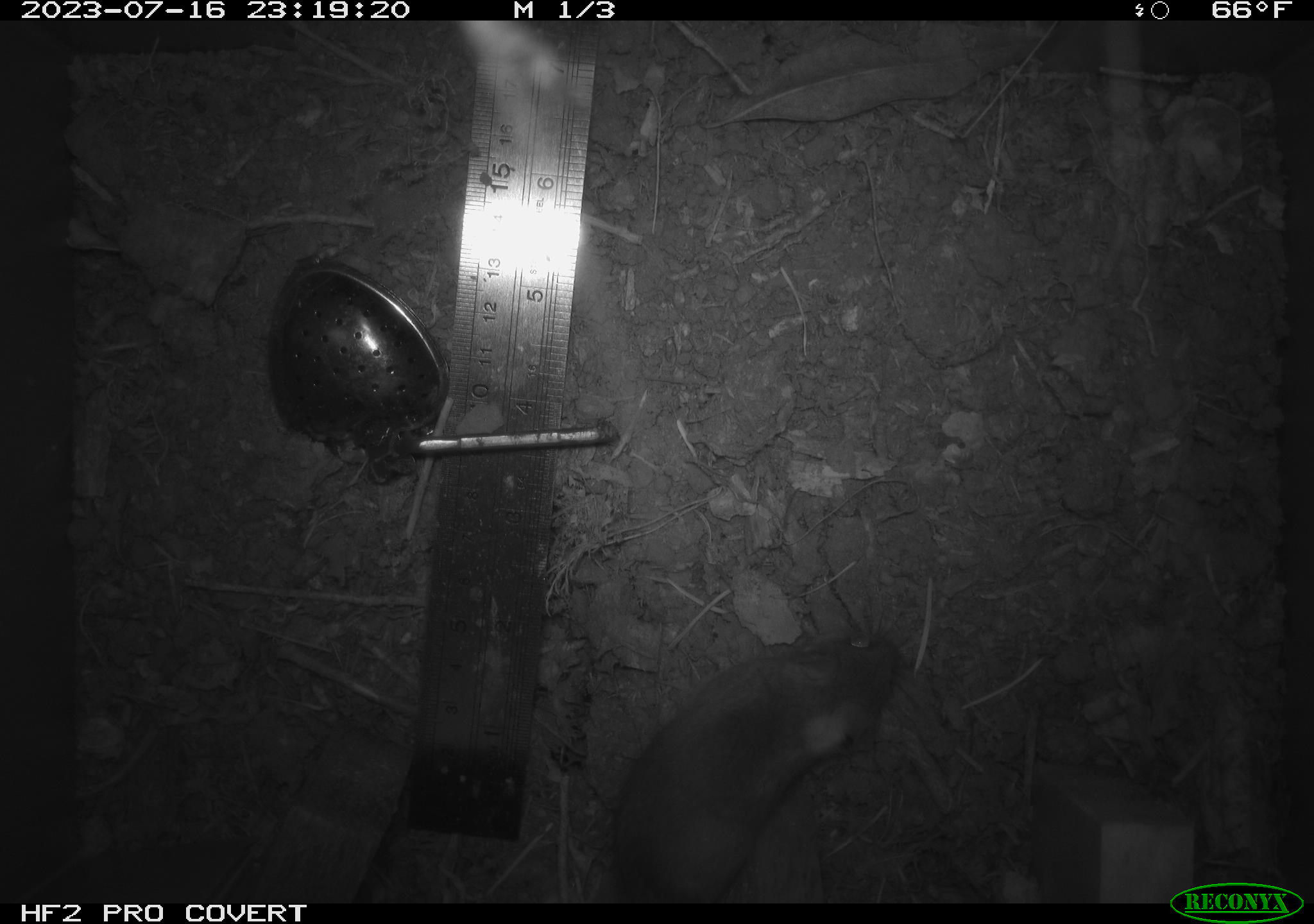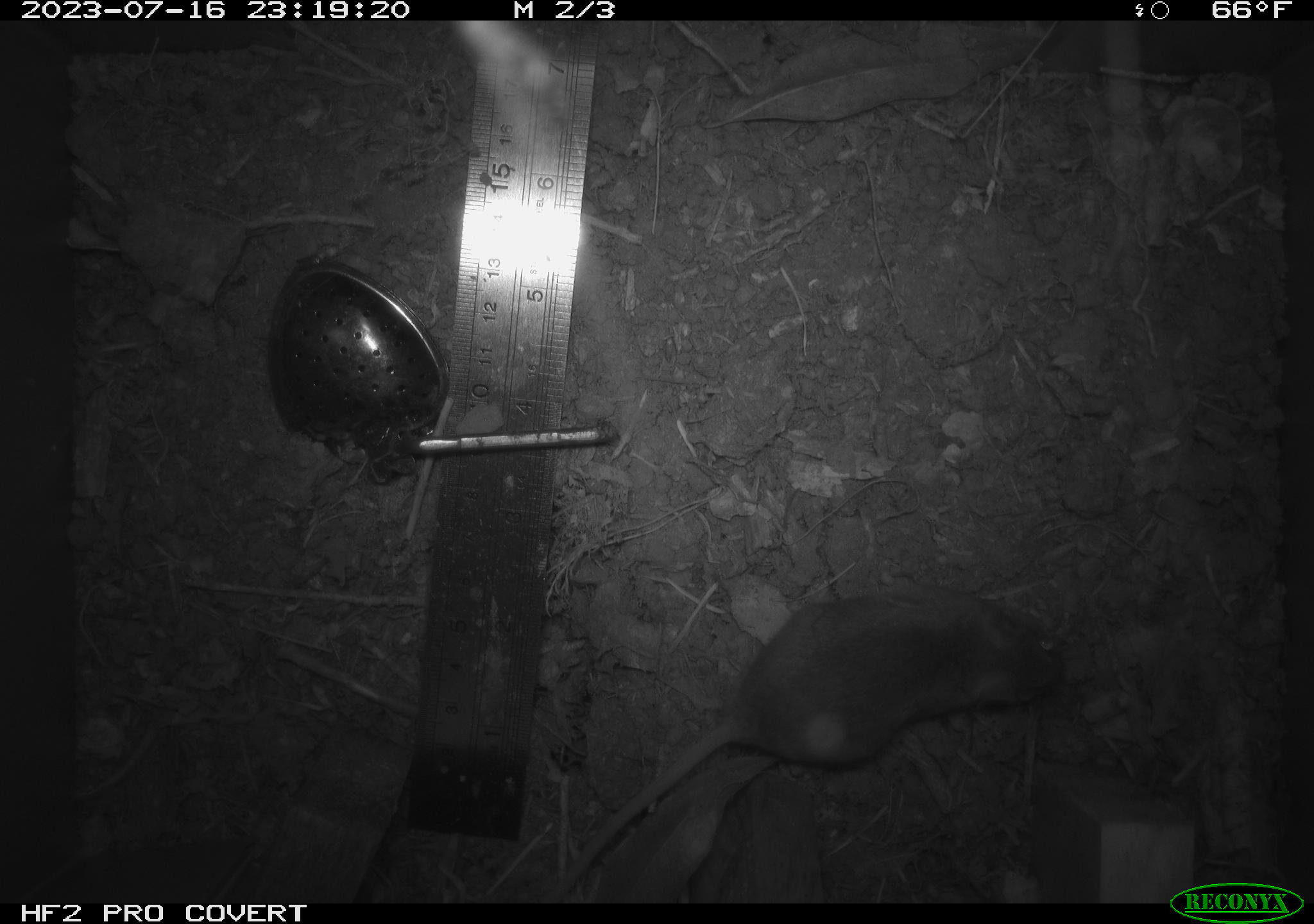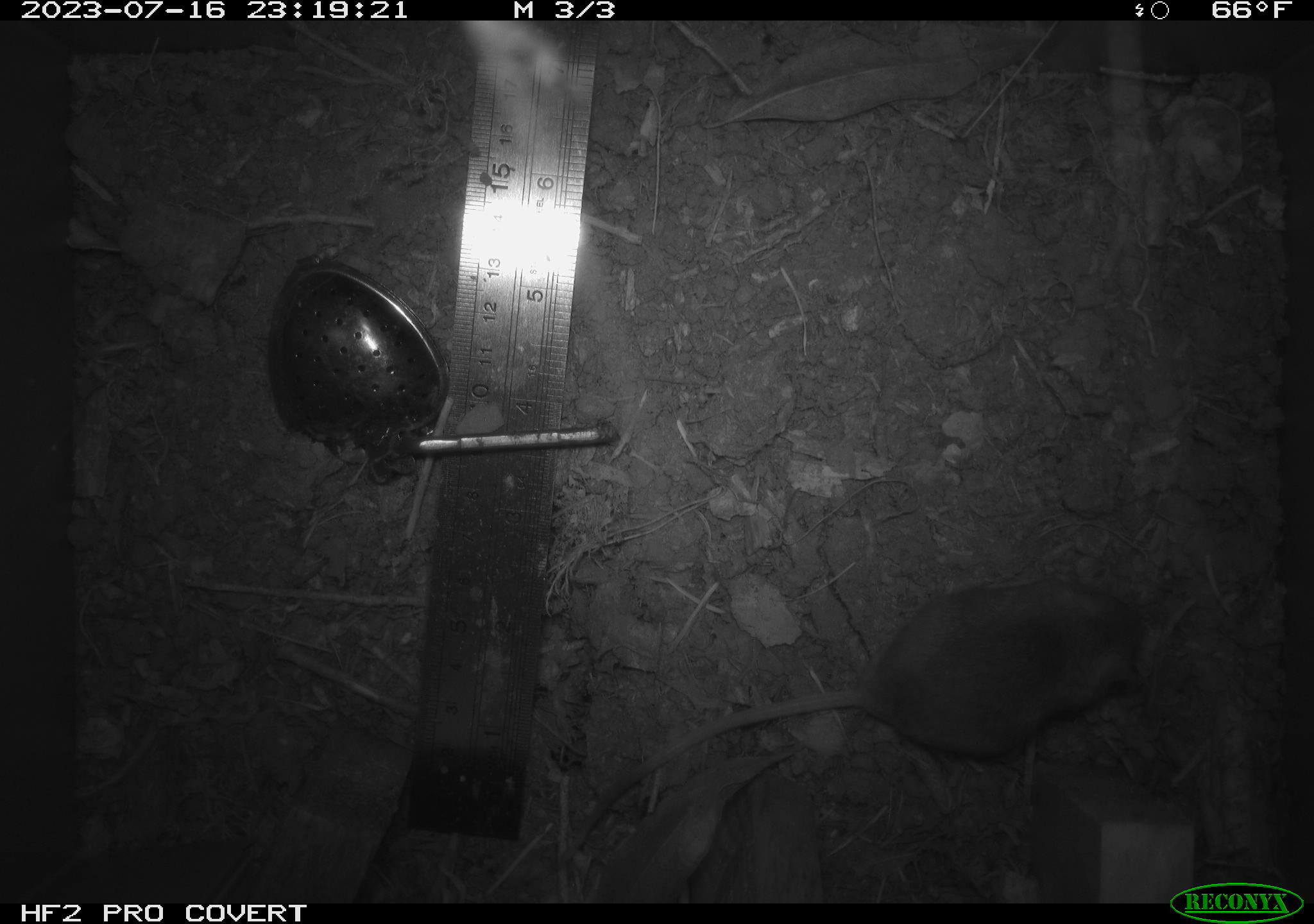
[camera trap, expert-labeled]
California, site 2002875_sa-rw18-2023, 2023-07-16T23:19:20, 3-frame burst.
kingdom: Animalia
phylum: Chordata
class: Mammalia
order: Rodentia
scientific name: Rodentia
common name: mouse species